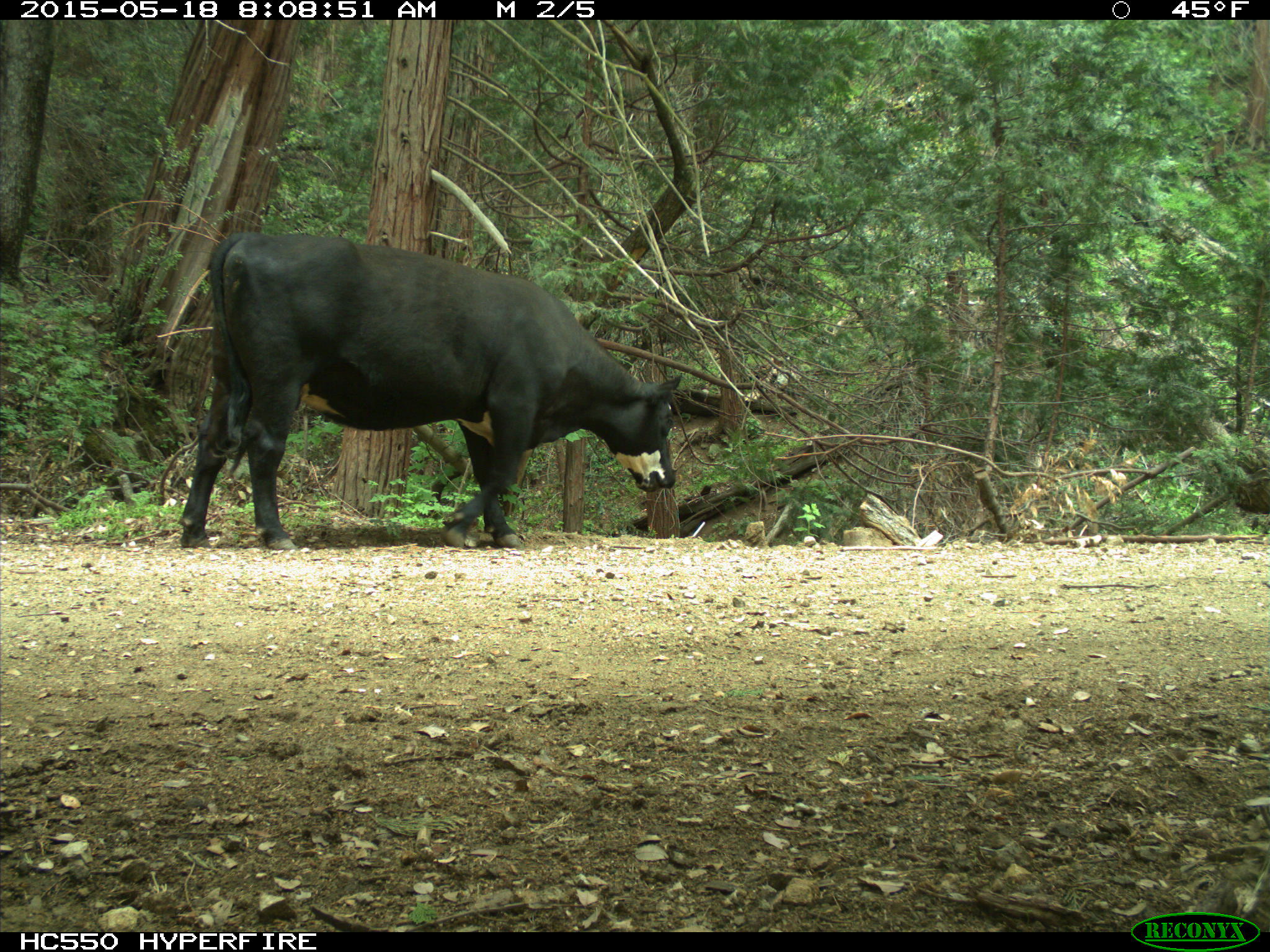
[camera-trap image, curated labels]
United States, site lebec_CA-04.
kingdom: Animalia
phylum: Chordata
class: Mammalia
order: Artiodactyla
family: Bovidae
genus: Bos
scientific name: Bos taurus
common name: domestic cow